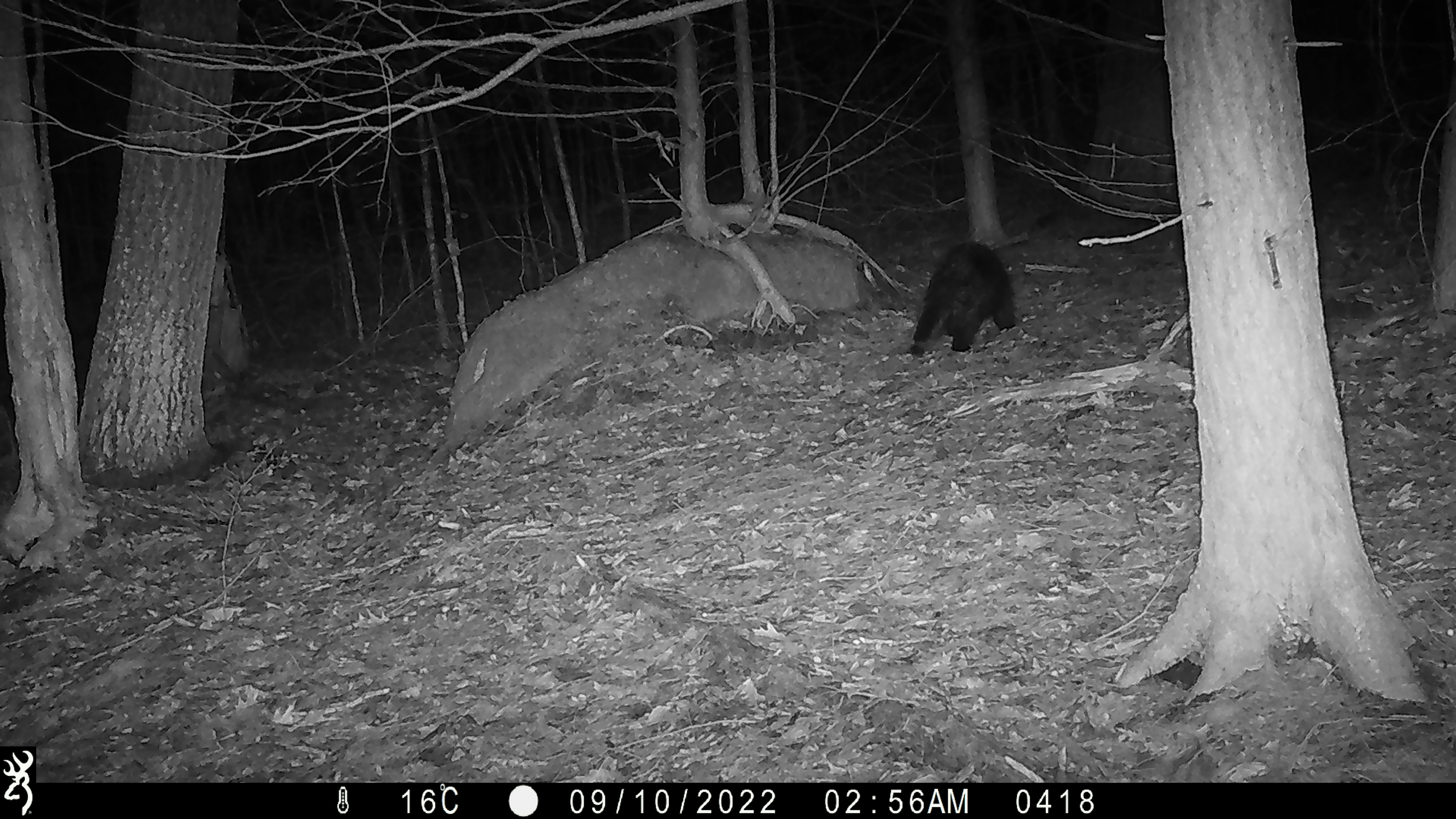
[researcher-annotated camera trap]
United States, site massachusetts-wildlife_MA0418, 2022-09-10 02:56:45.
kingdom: Animalia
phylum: Chordata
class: Mammalia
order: Rodentia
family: Erethizontidae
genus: Erethizon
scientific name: Erethizon dorsatum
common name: porcupine